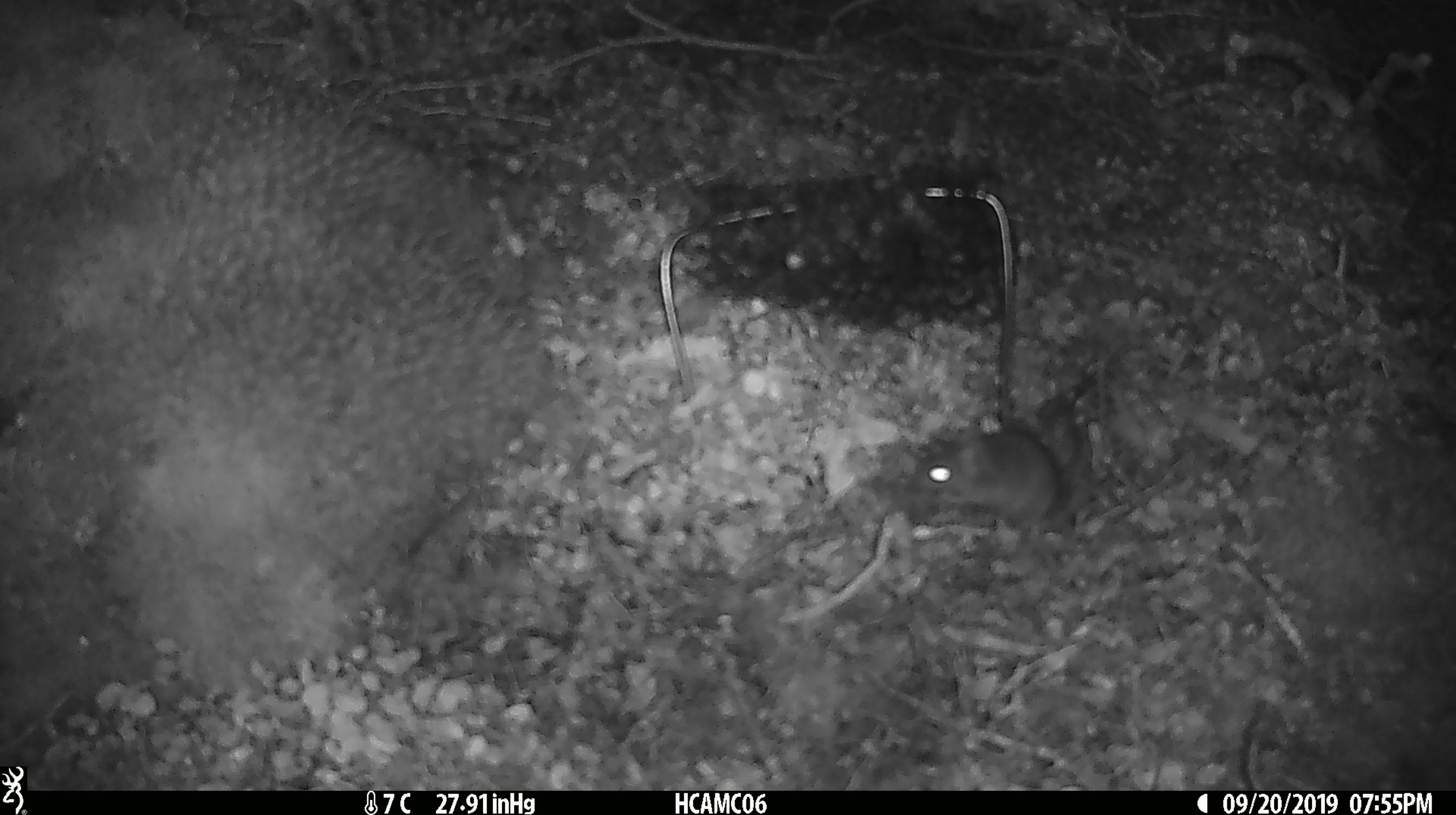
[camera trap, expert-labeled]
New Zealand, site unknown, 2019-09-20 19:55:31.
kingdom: Animalia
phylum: Chordata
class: Mammalia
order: Rodentia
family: Muridae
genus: Mus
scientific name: Mus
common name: mouse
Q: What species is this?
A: Mouse (Mus).